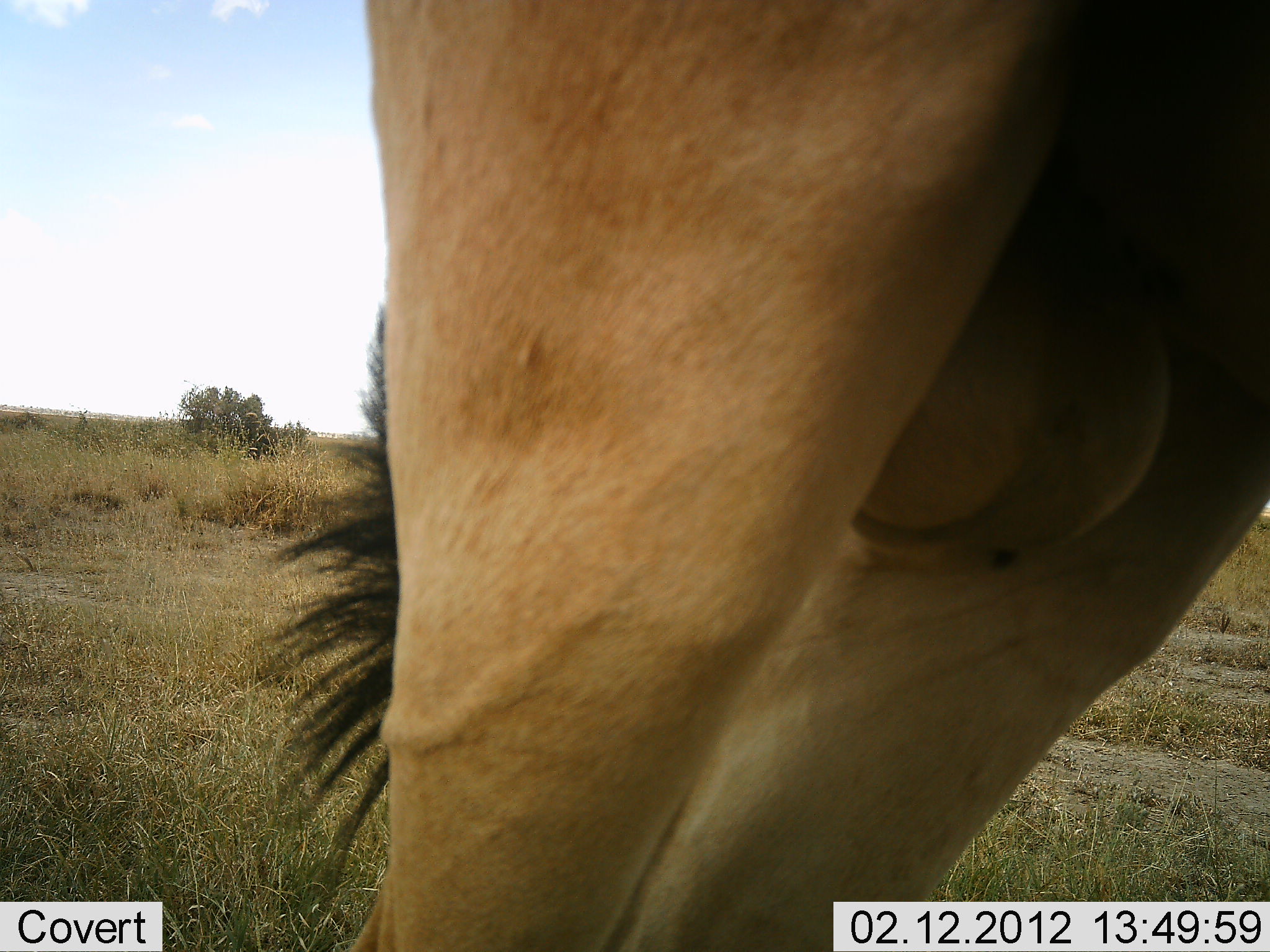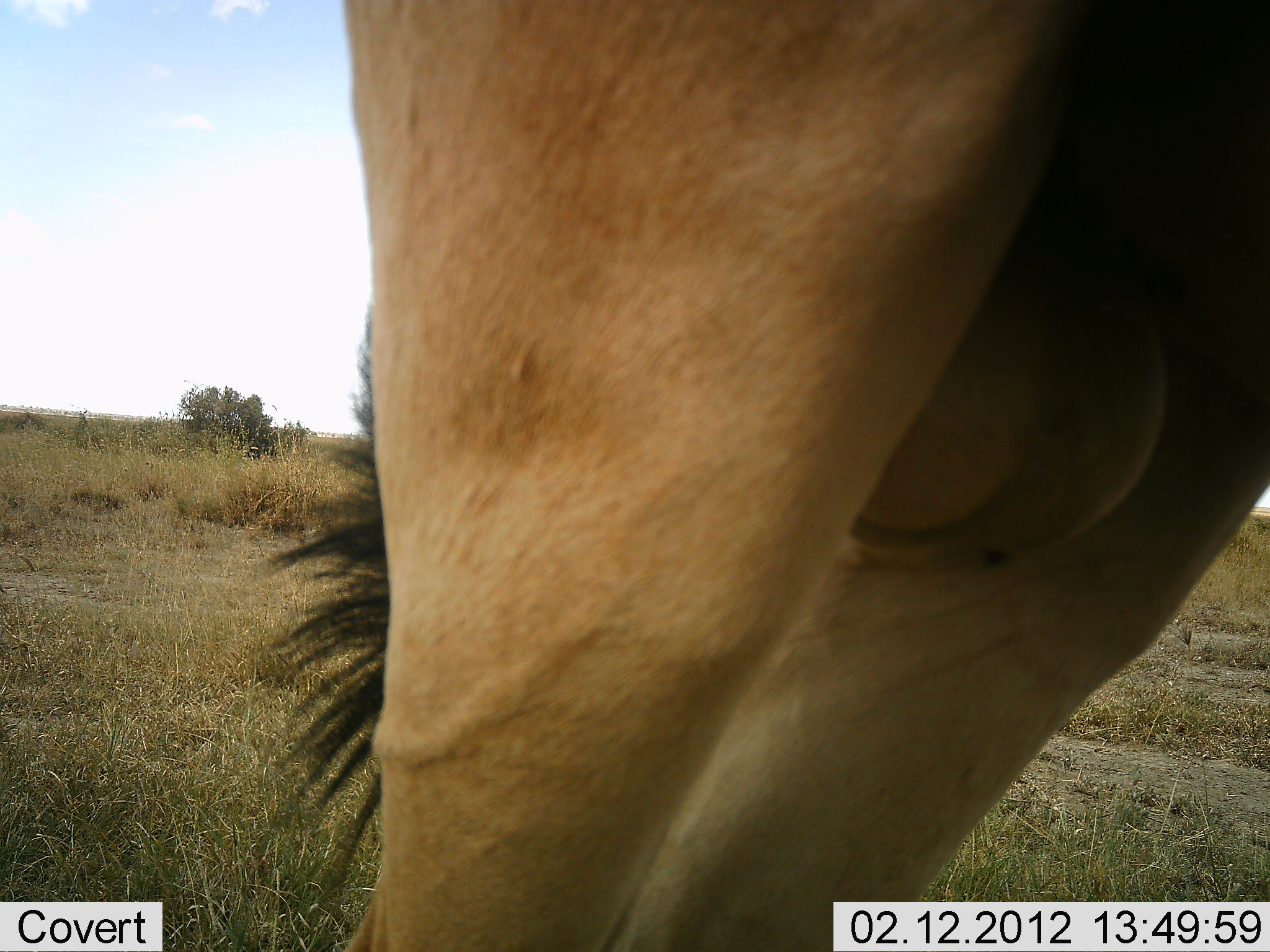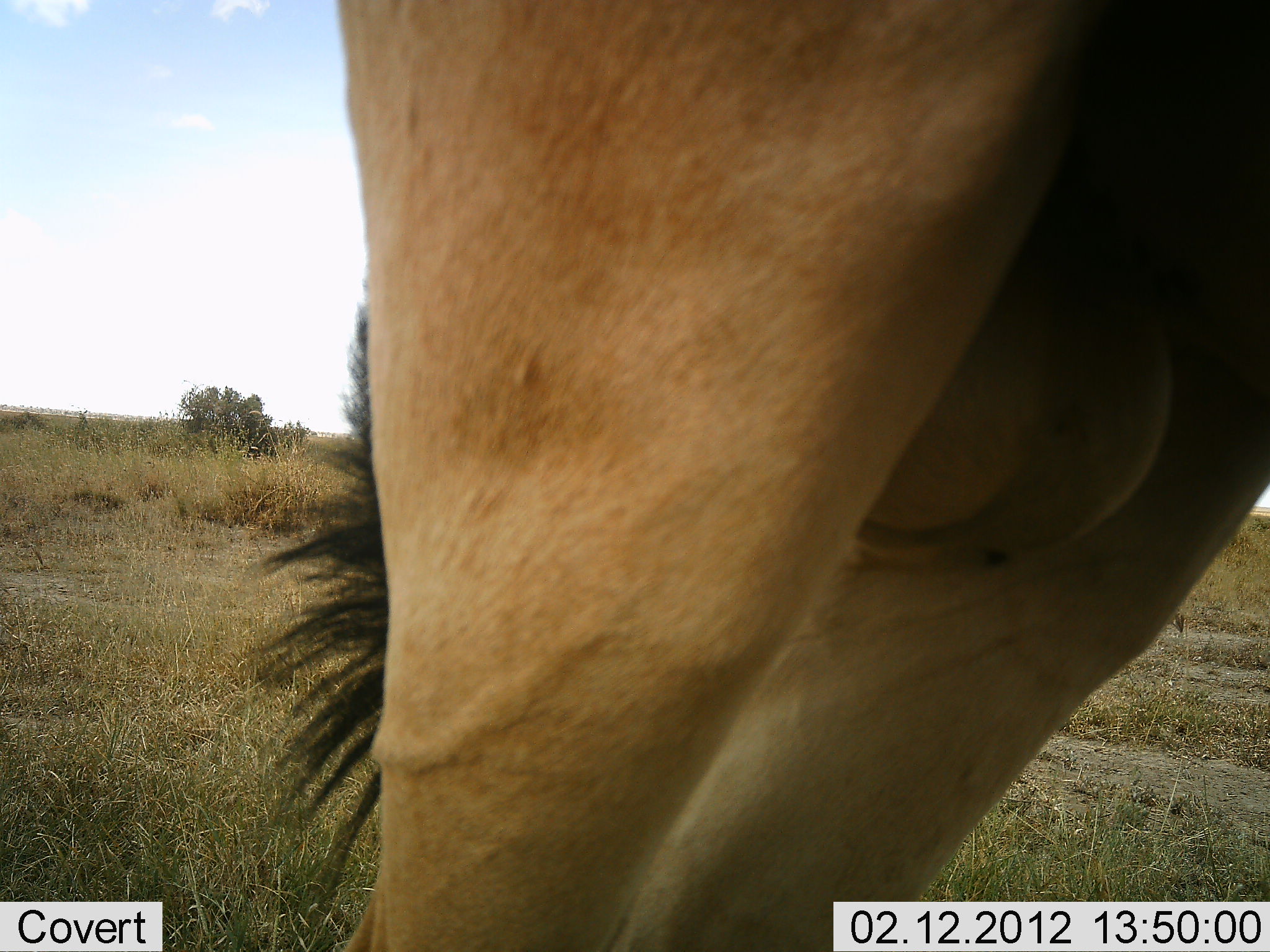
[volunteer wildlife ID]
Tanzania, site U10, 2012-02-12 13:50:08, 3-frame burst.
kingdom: Animalia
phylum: Chordata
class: Mammalia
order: Artiodactyla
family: Bovidae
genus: Alcelaphus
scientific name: Alcelaphus buselaphus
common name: hartebeest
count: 1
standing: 100%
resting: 0%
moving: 0%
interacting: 0%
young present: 0%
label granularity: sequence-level